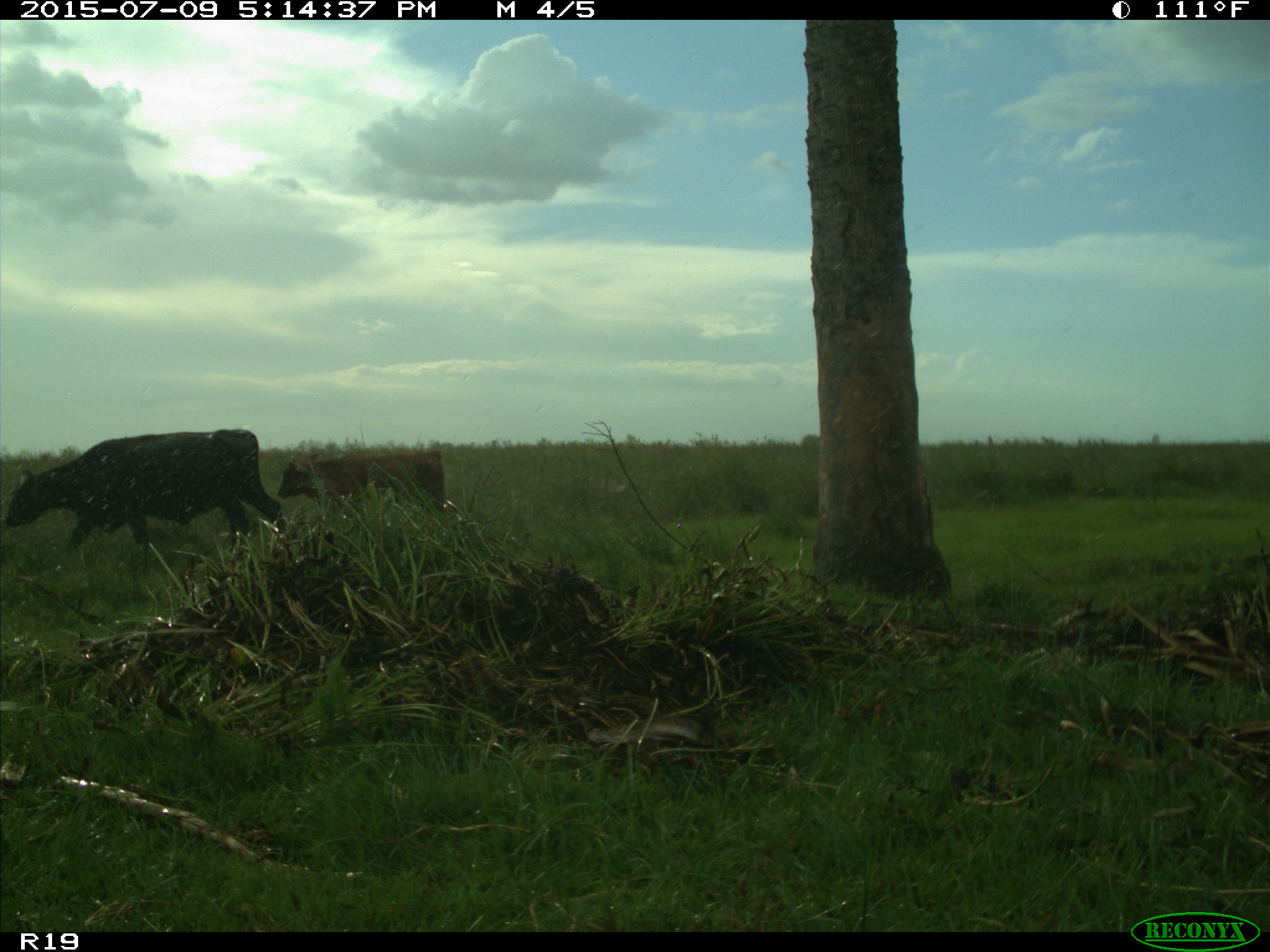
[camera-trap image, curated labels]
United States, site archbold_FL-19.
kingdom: Animalia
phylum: Chordata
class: Mammalia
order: Artiodactyla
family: Bovidae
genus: Bos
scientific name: Bos taurus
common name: domestic cow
Bos taurus (domestic cow).